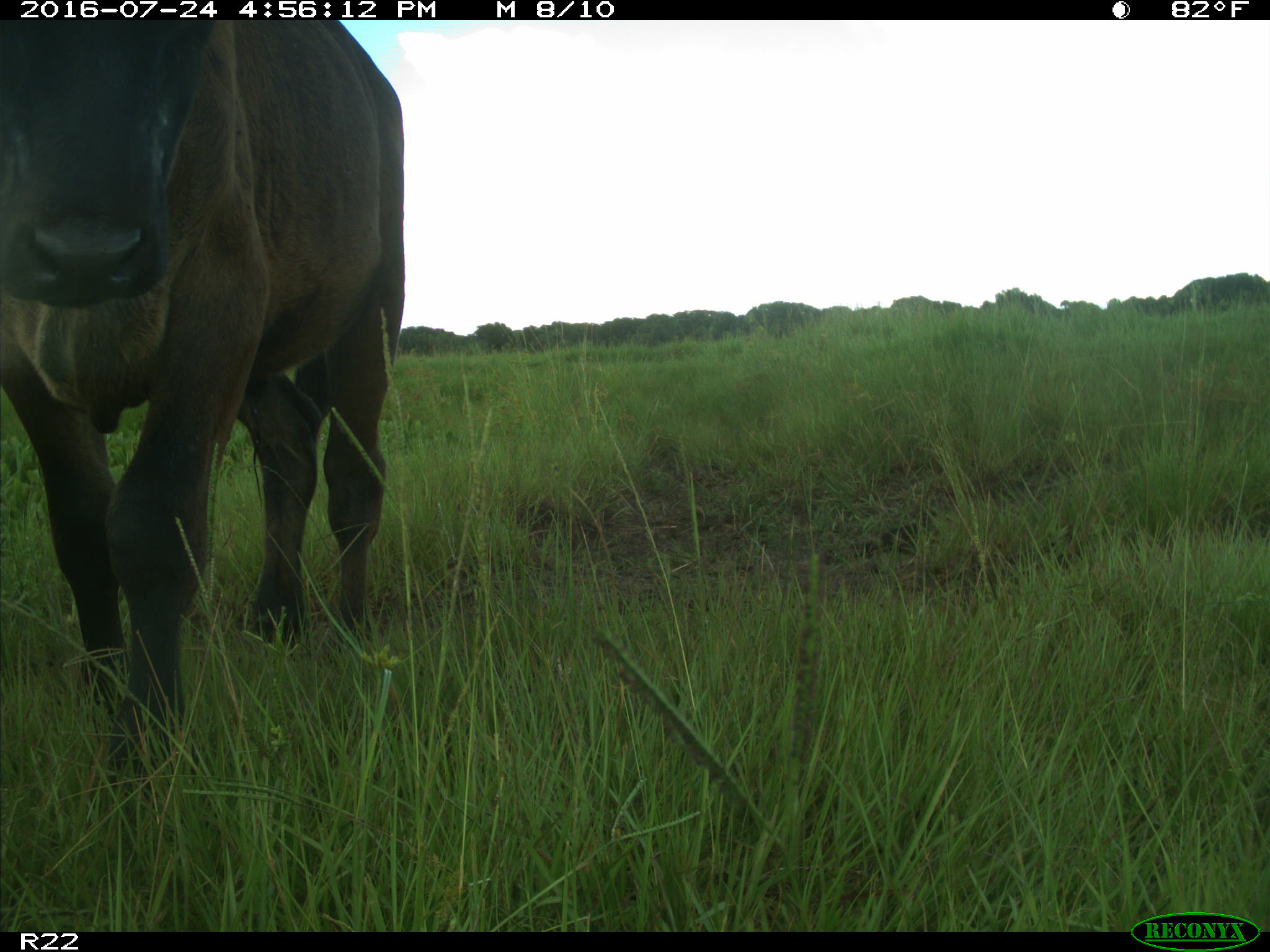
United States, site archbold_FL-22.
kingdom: Animalia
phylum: Chordata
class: Mammalia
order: Artiodactyla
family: Bovidae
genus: Bos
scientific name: Bos taurus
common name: domestic cow